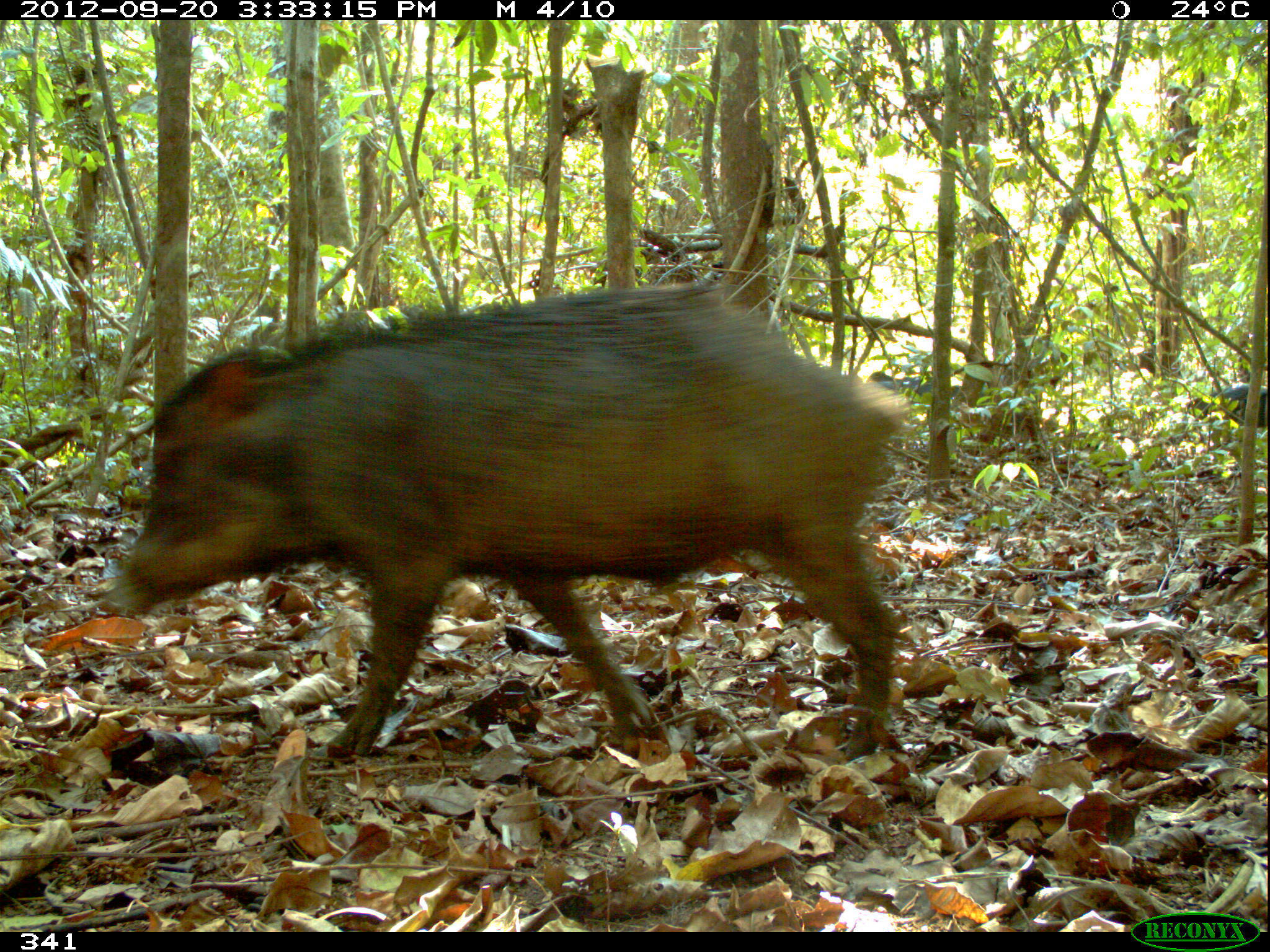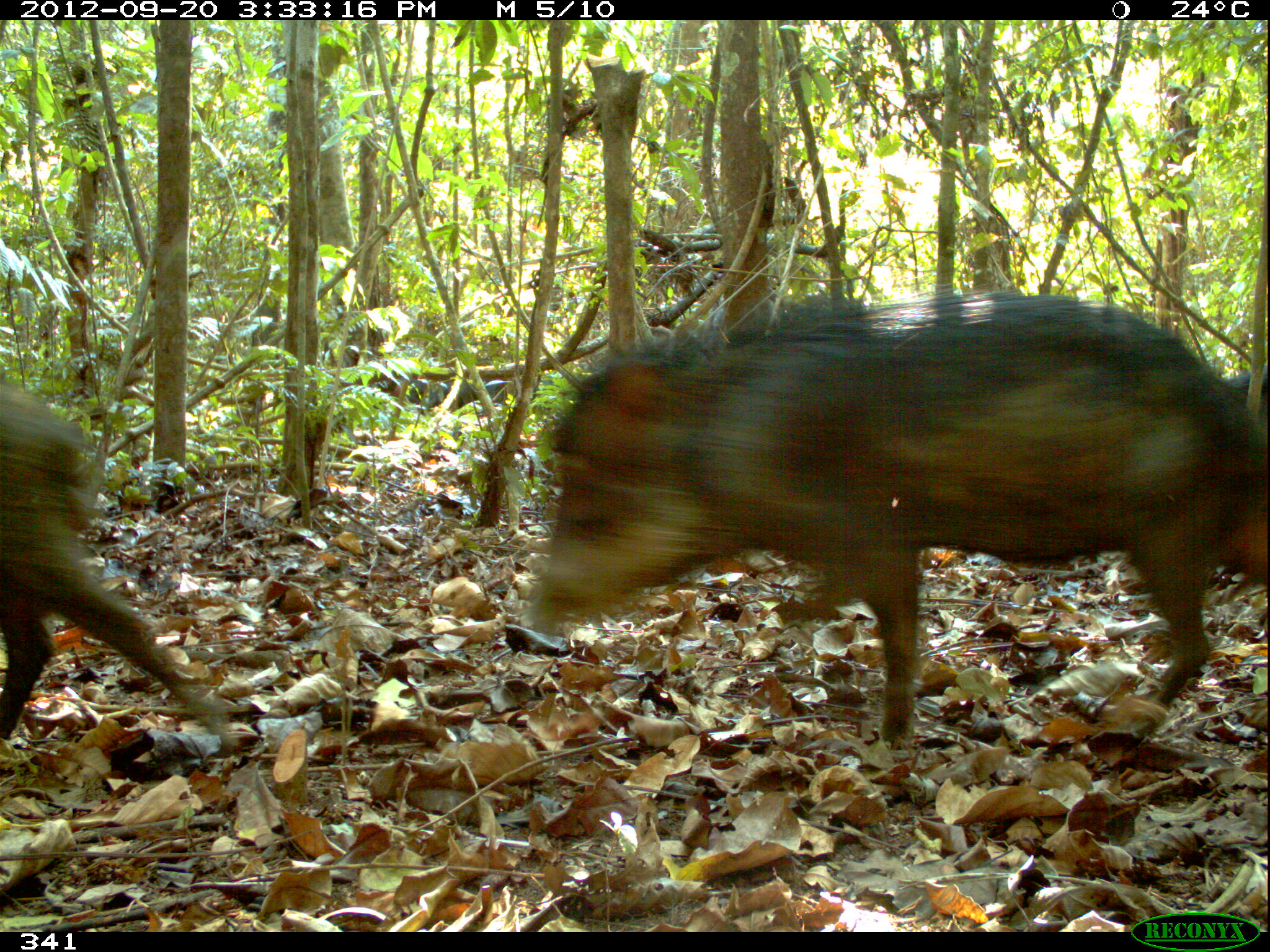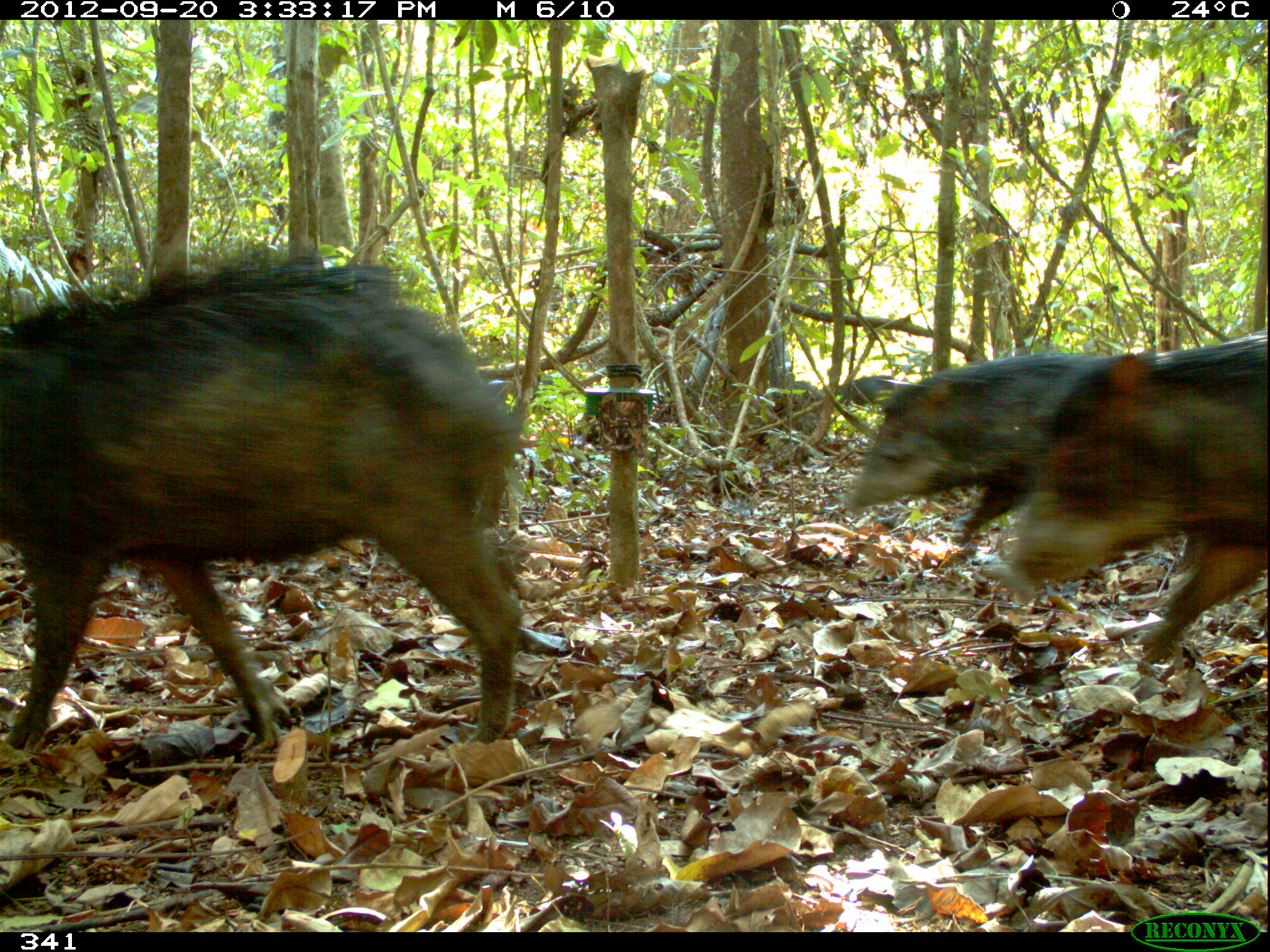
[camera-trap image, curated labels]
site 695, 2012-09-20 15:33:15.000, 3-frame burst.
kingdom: Animalia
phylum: Chordata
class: Mammalia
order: Artiodactyla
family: Tayassuidae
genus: Tayassu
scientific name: Tayassu pecari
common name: white-lipped peccary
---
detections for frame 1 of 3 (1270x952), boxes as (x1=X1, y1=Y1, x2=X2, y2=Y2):
tayassu pecari: (x1=109, y1=281, x2=907, y2=758); (x1=1185, y1=382, x2=1270, y2=427); (x1=870, y1=371, x2=932, y2=397)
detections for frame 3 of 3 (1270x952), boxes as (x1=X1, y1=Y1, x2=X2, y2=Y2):
tayassu pecari: (x1=0, y1=236, x2=528, y2=749); (x1=982, y1=330, x2=1266, y2=665); (x1=844, y1=347, x2=1104, y2=546); (x1=836, y1=375, x2=897, y2=407); (x1=790, y1=379, x2=824, y2=423)